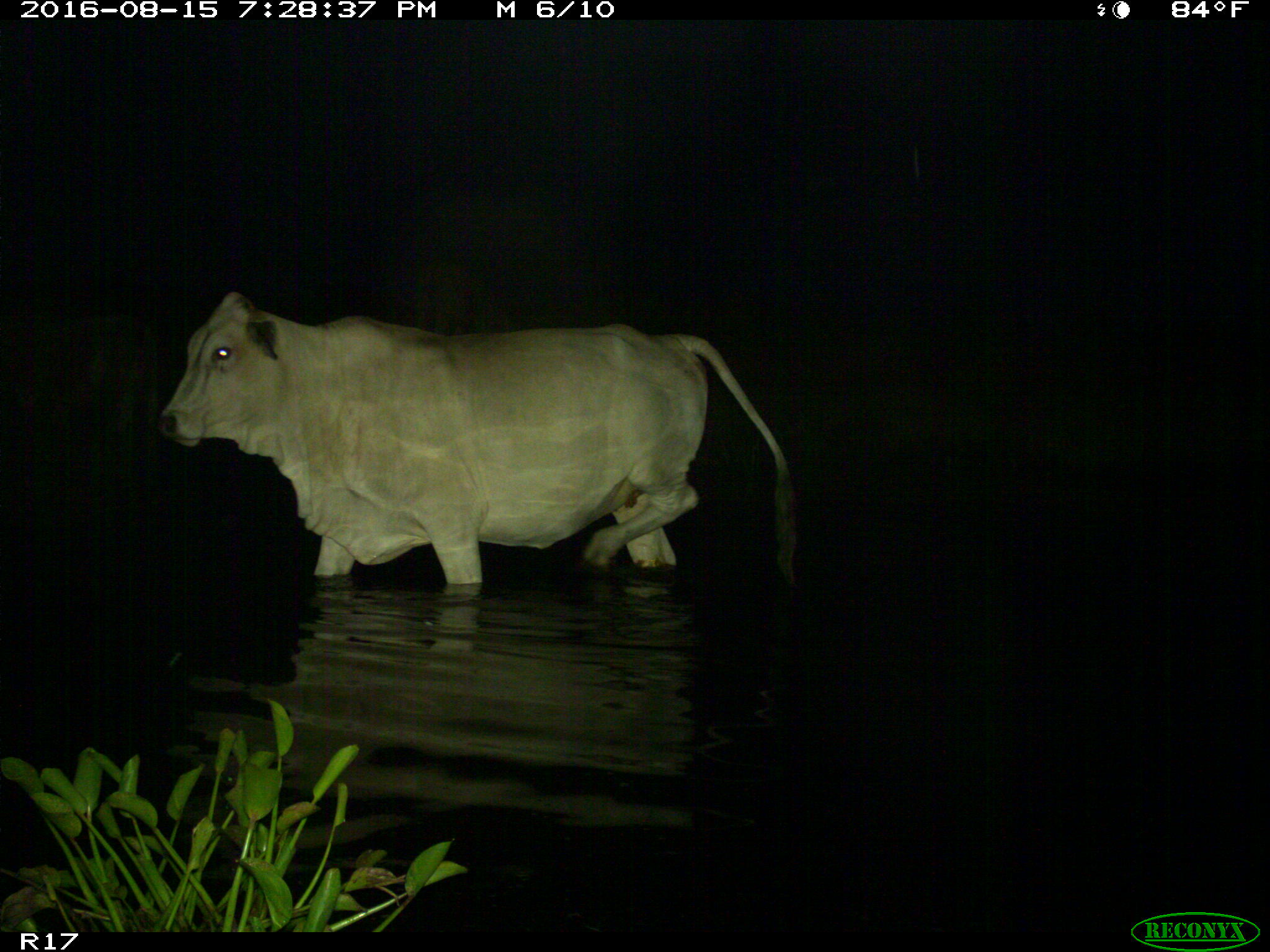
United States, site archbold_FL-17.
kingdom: Animalia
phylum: Chordata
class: Mammalia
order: Artiodactyla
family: Bovidae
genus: Bos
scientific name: Bos taurus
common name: domestic cow